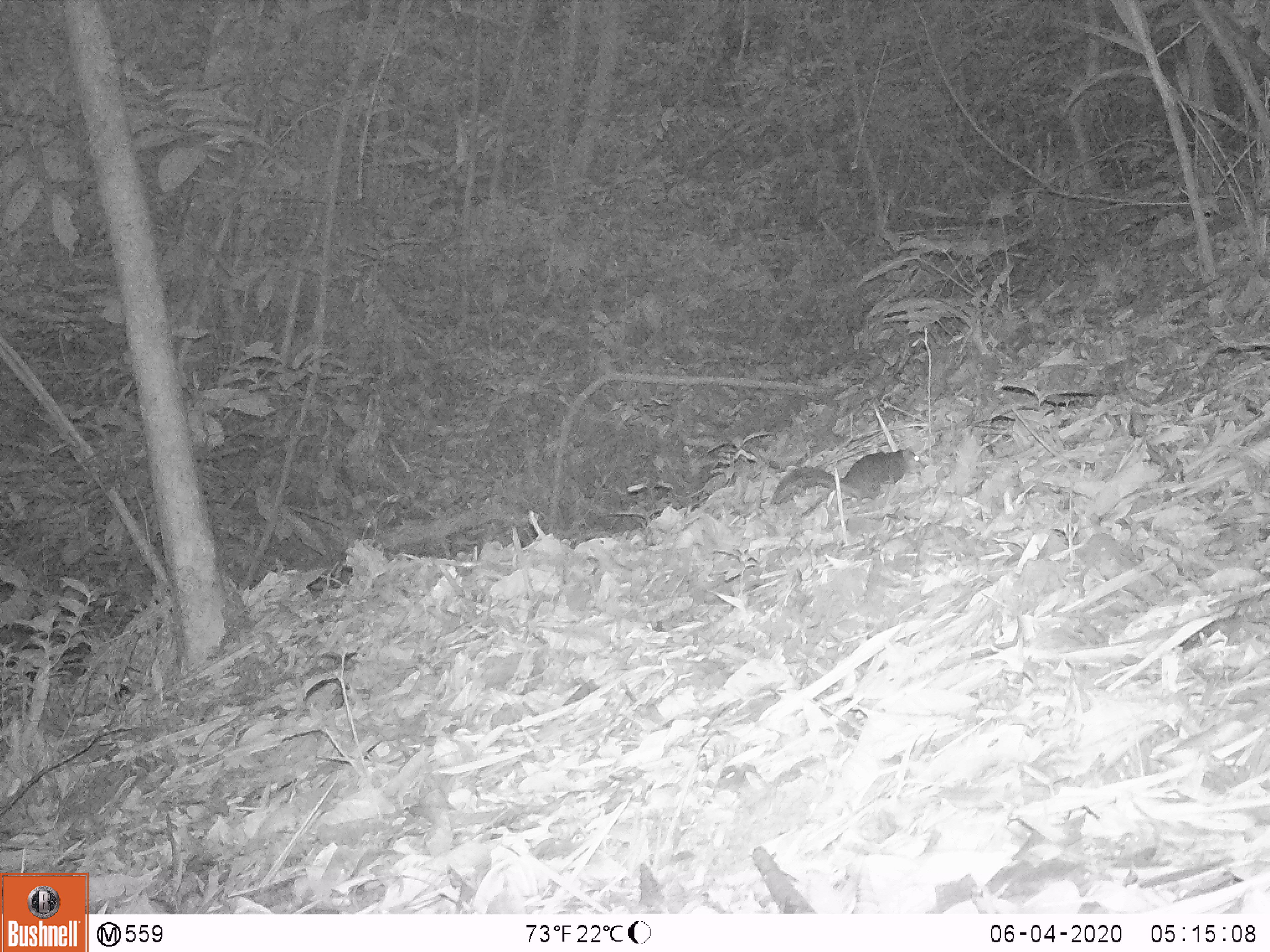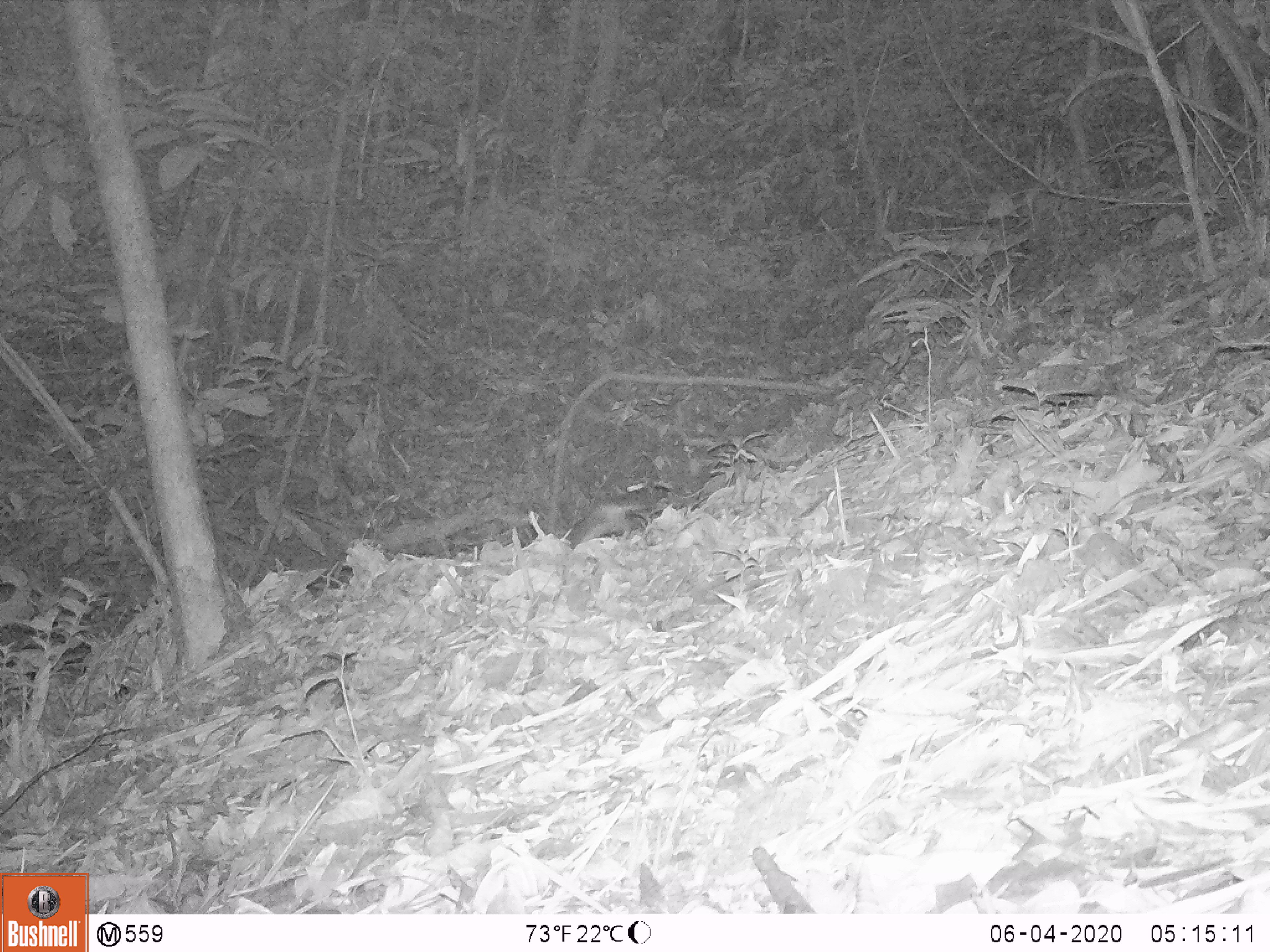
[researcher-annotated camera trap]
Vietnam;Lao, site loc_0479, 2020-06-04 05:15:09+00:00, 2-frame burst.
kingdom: Animalia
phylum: Chordata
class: Mammalia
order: Scandentia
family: Tupaiidae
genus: Tupaia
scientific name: Tupaia belangeri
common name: northern treeshrew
Northern treeshrew (Tupaia belangeri). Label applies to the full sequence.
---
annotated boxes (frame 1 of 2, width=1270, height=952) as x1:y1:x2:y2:
northern treeshrew: 770:447:924:506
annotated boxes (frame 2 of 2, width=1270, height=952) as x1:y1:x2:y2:
northern treeshrew: 568:484:672:549